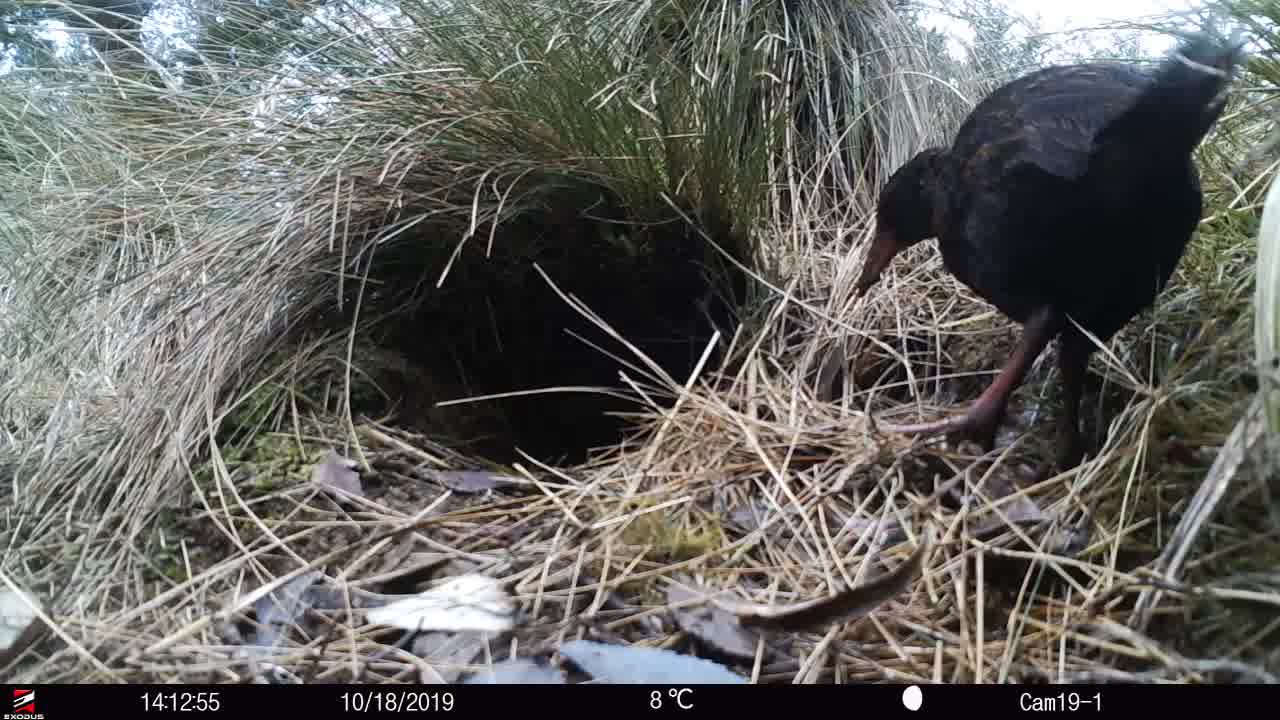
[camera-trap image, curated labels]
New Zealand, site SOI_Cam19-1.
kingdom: Animalia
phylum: Chordata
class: Aves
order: Gruiformes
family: Rallidae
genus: Gallirallus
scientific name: Gallirallus australis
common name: weka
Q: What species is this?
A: Weka (Gallirallus australis).